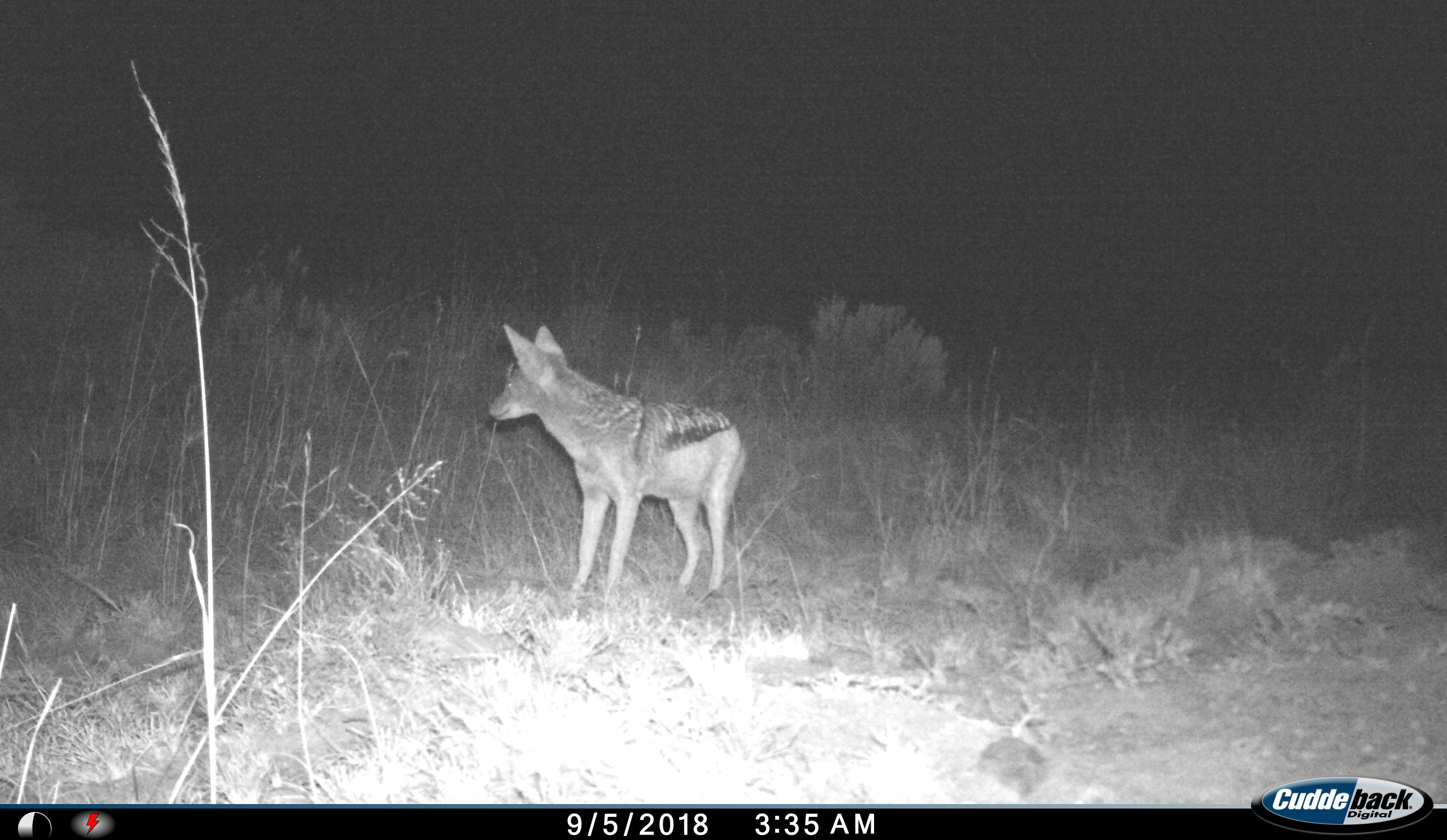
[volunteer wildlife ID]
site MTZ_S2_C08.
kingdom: Animalia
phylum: Chordata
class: Mammalia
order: Carnivora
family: Canidae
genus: Lupulella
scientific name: Lupulella mesomelas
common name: black-backed jackal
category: jackalblackbacked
Jackalblackbacked (black-backed jackal) (Lupulella mesomelas), count 1. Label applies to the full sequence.